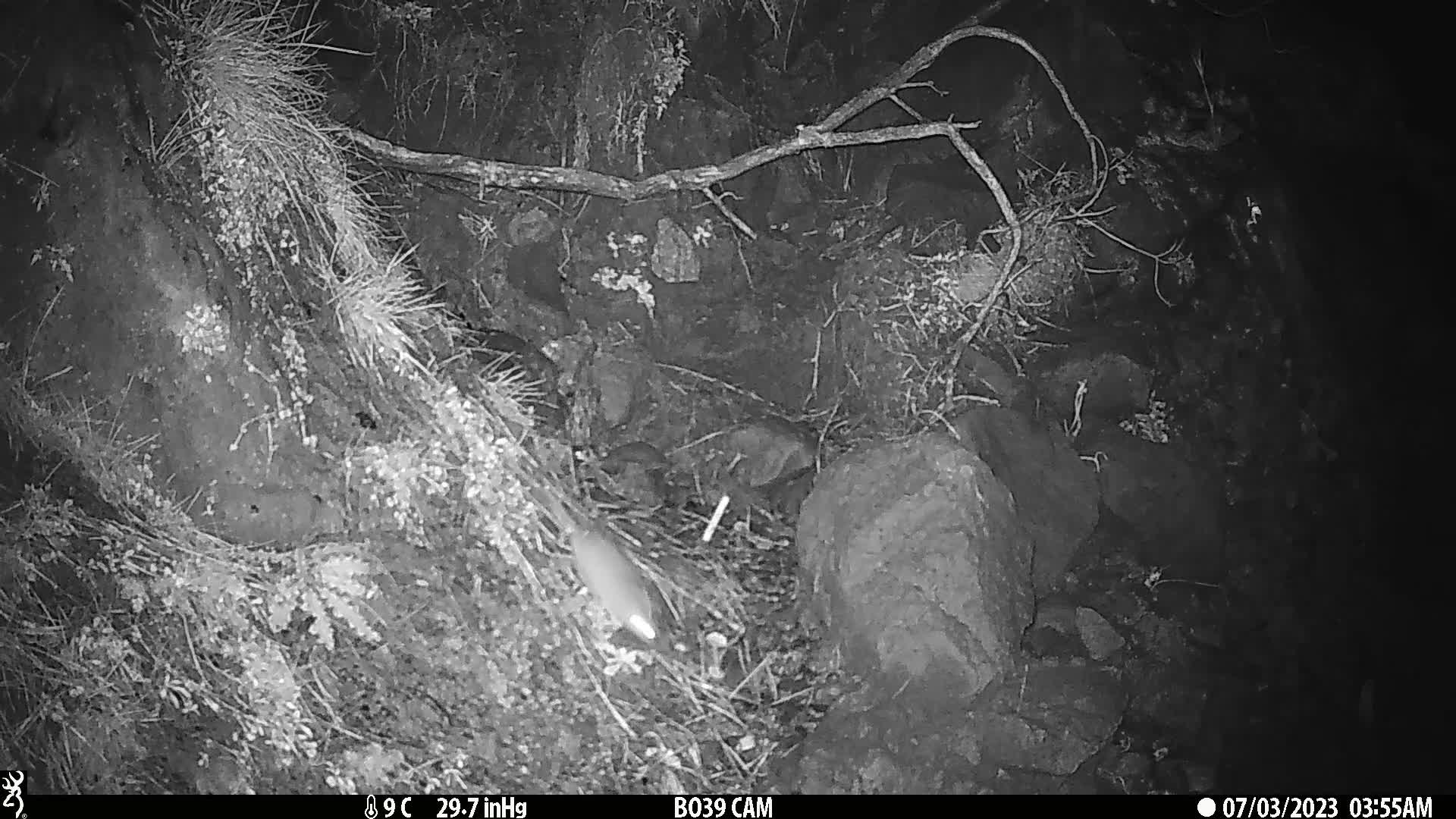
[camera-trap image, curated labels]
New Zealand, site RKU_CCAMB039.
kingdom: Animalia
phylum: Chordata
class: Mammalia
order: Rodentia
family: Muridae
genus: Rattus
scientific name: Rattus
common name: rat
Rat (Rattus).